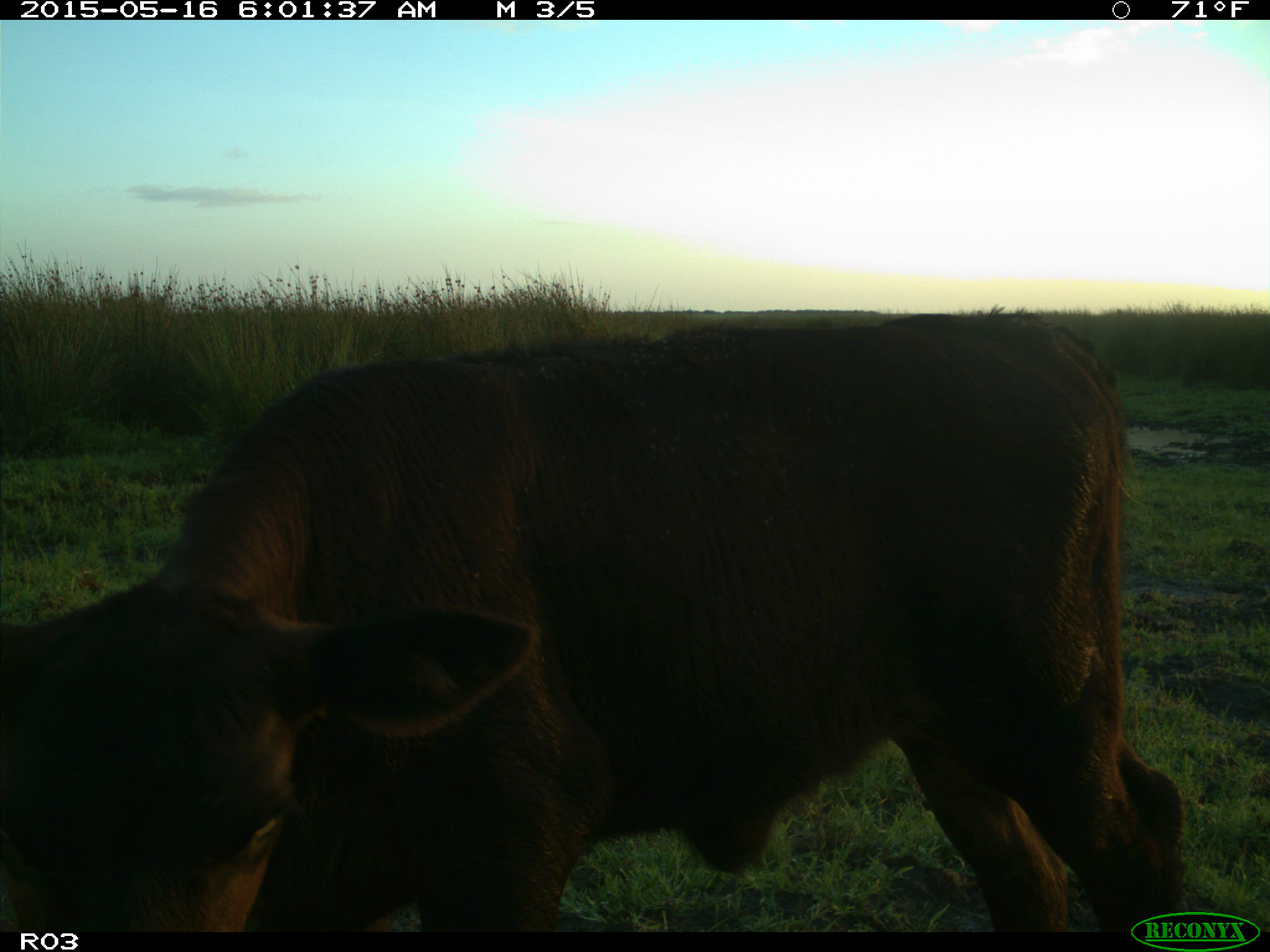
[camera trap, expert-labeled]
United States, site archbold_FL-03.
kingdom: Animalia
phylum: Chordata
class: Mammalia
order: Artiodactyla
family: Bovidae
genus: Bos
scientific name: Bos taurus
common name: domestic cow